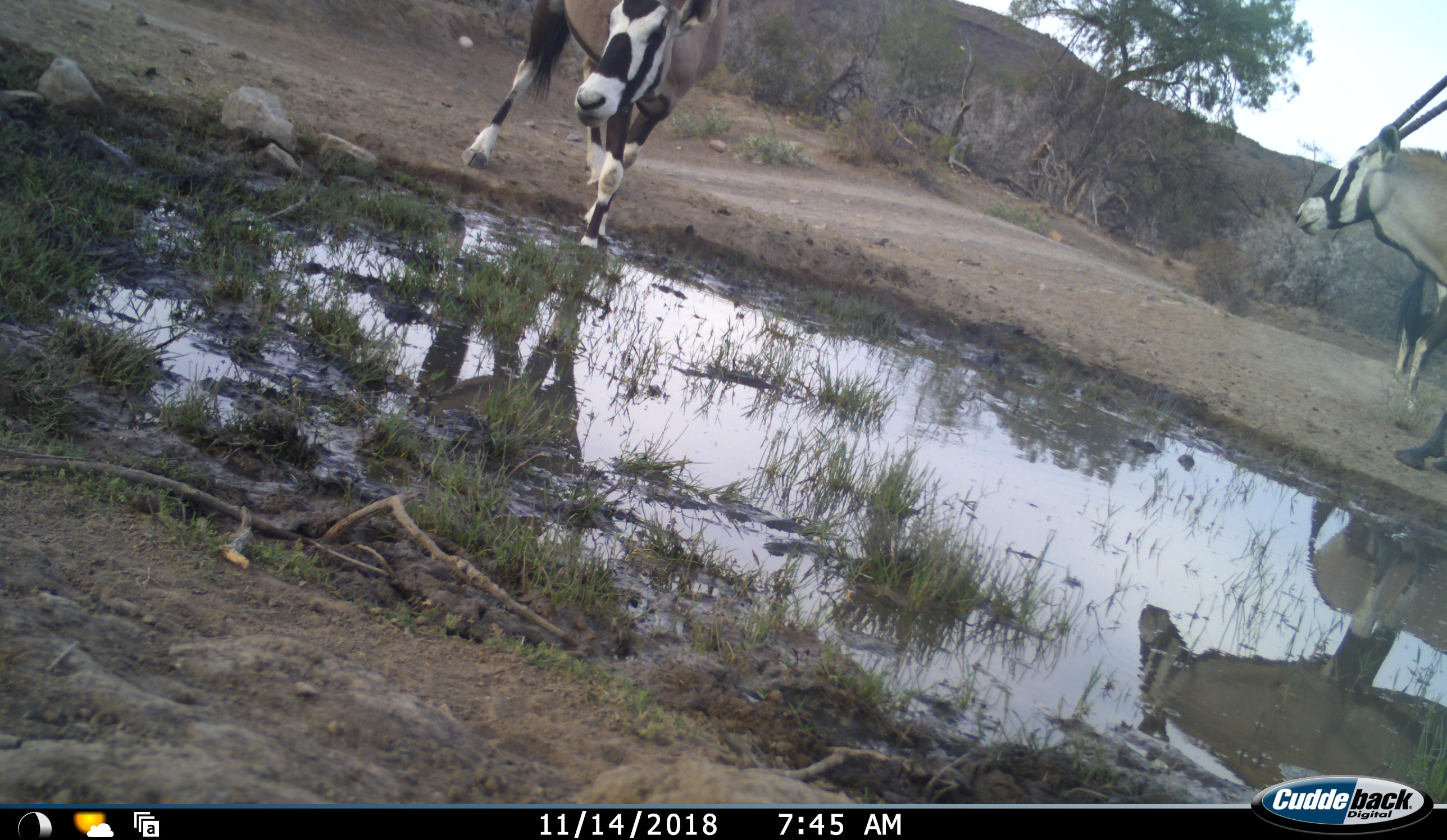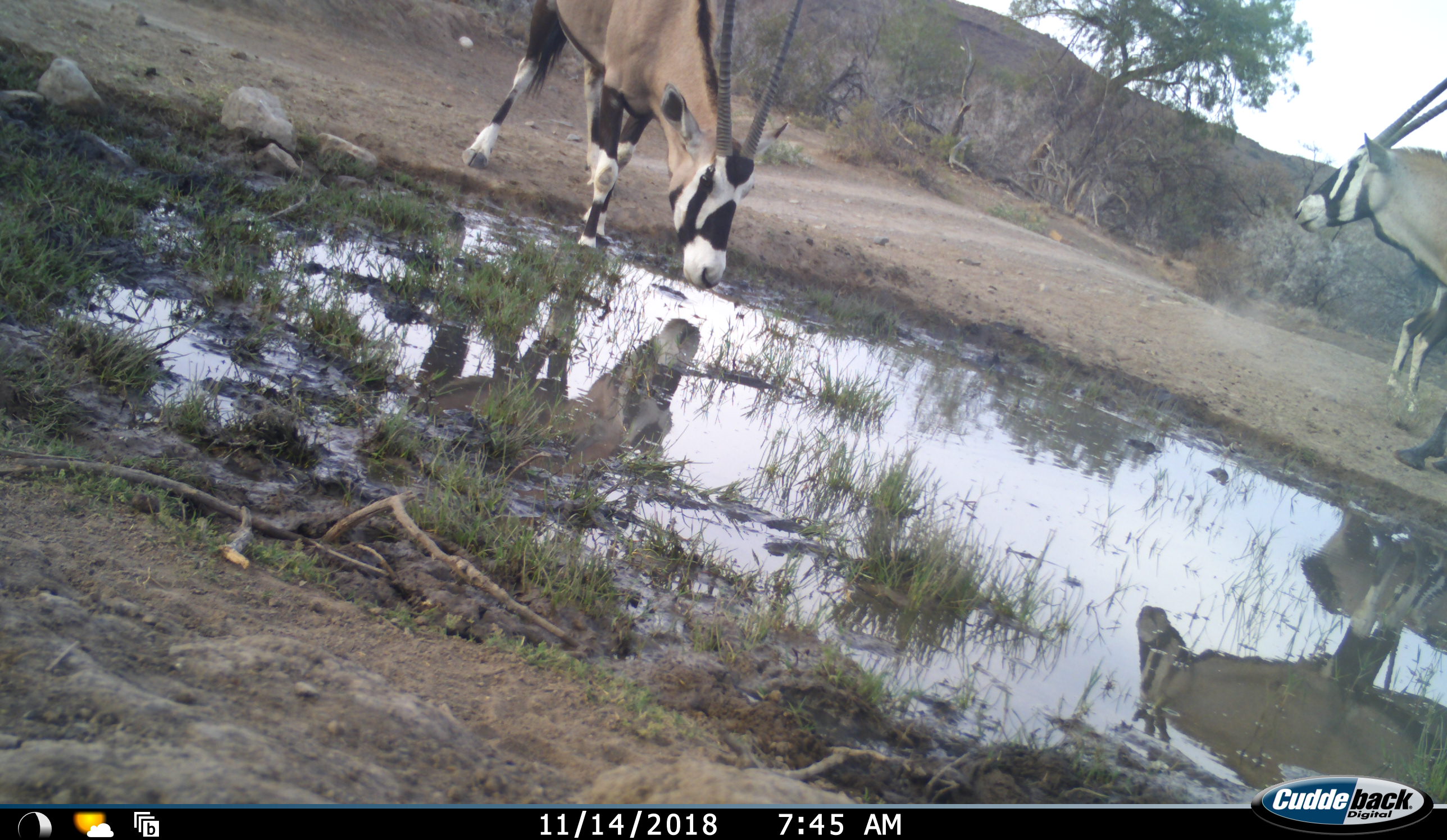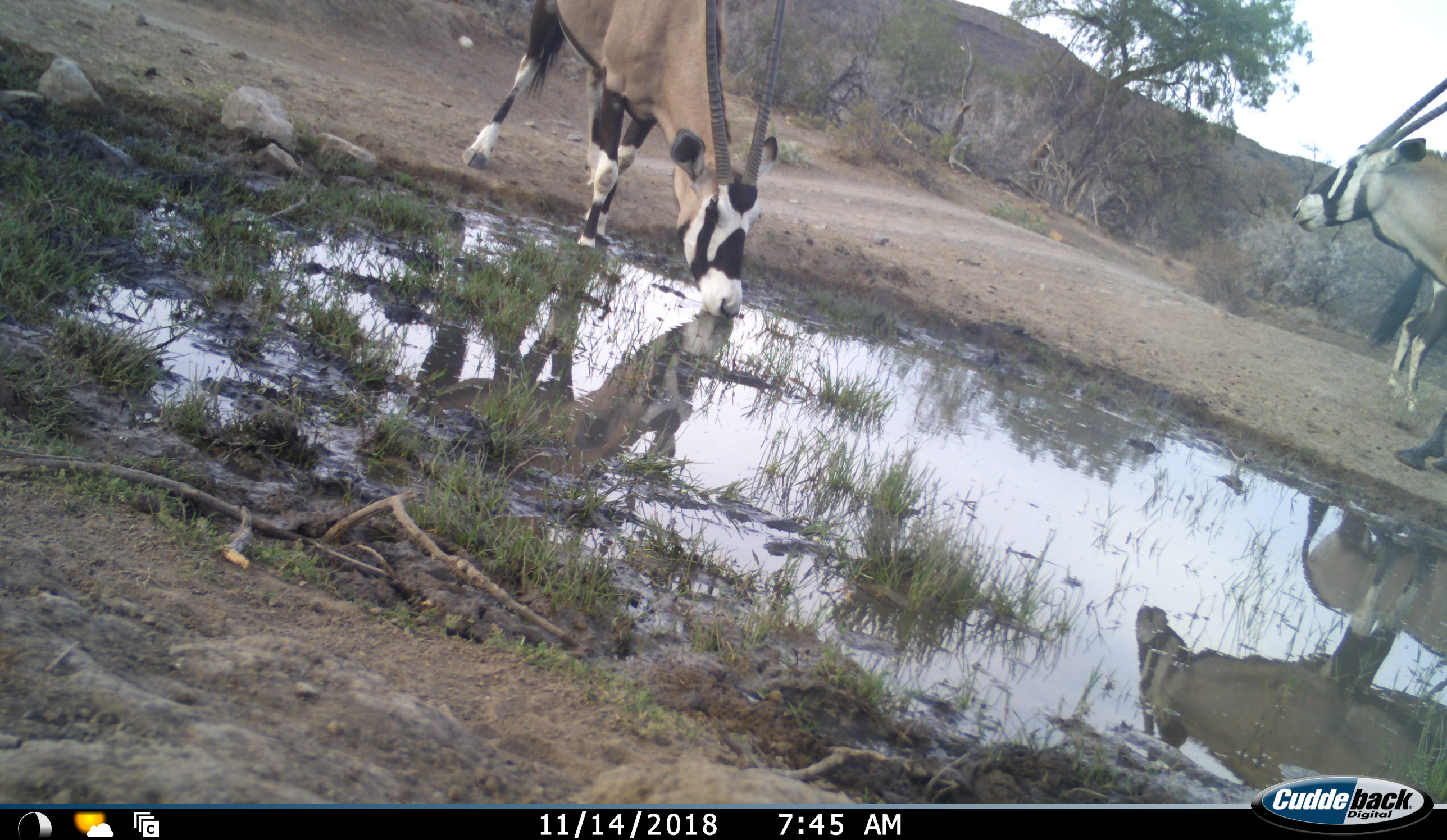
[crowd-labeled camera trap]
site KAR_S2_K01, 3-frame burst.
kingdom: Animalia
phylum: Chordata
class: Mammalia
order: Artiodactyla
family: Bovidae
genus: Oryx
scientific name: Oryx gazella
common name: gemsbok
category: oryx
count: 3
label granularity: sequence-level